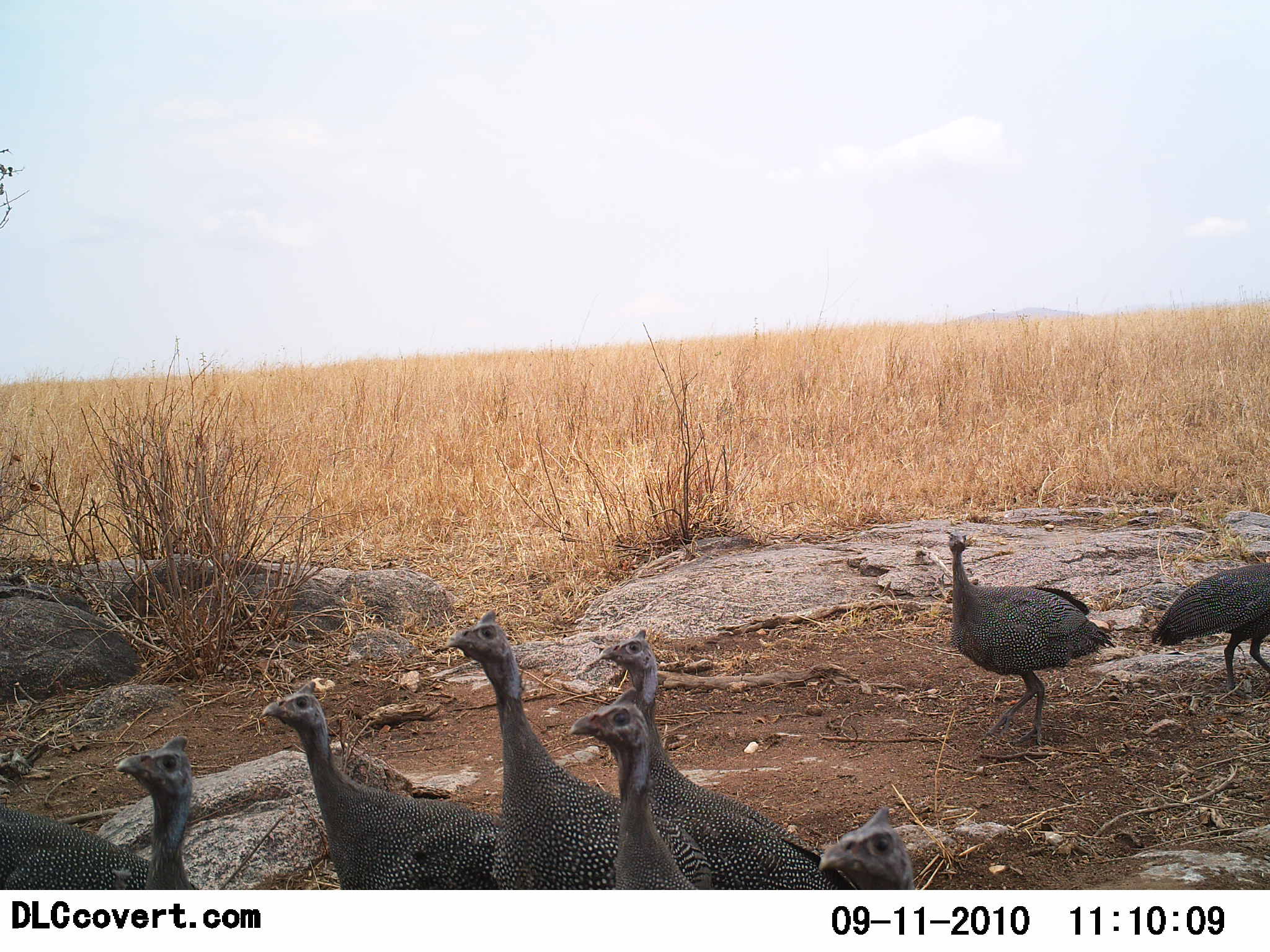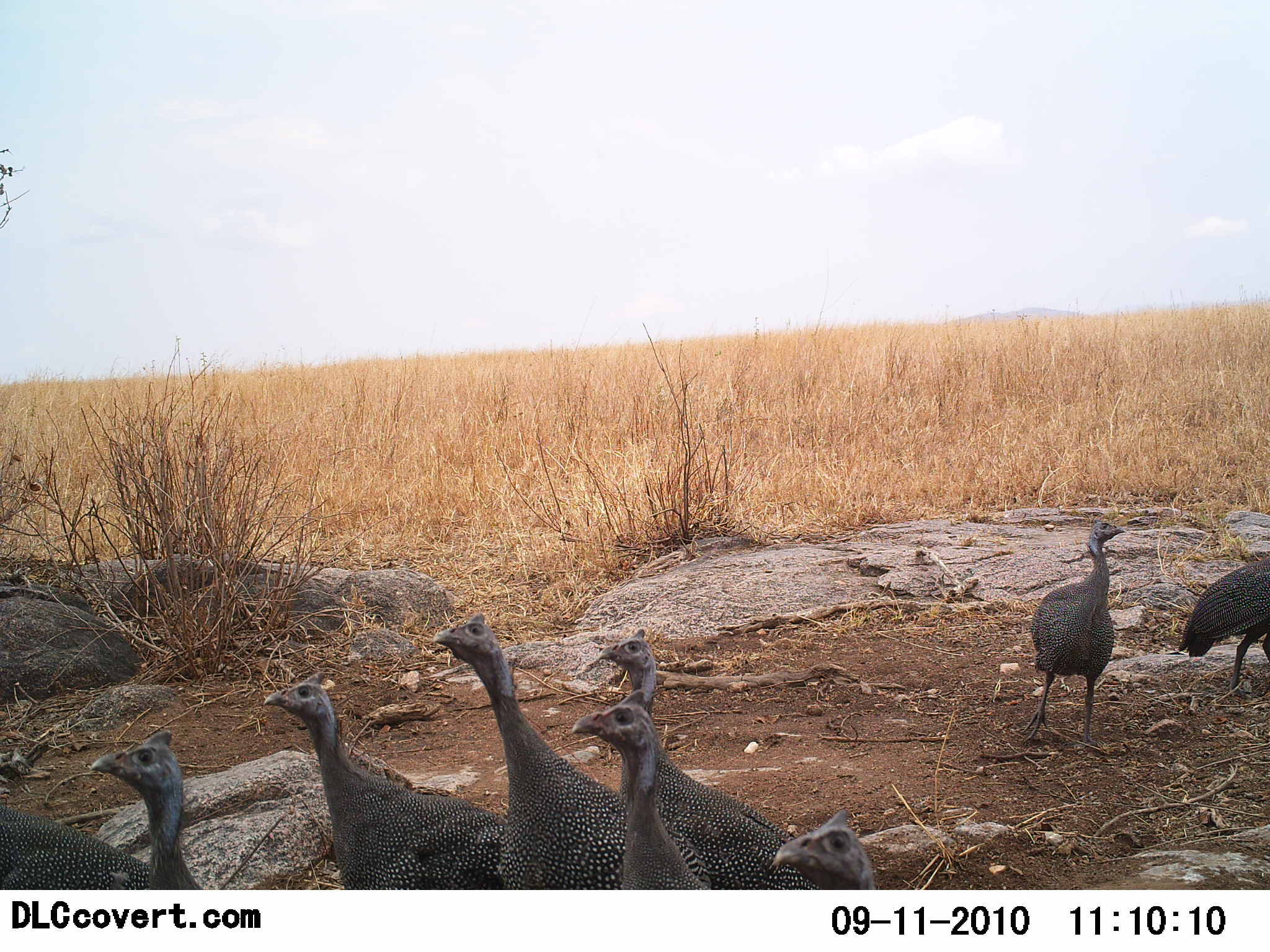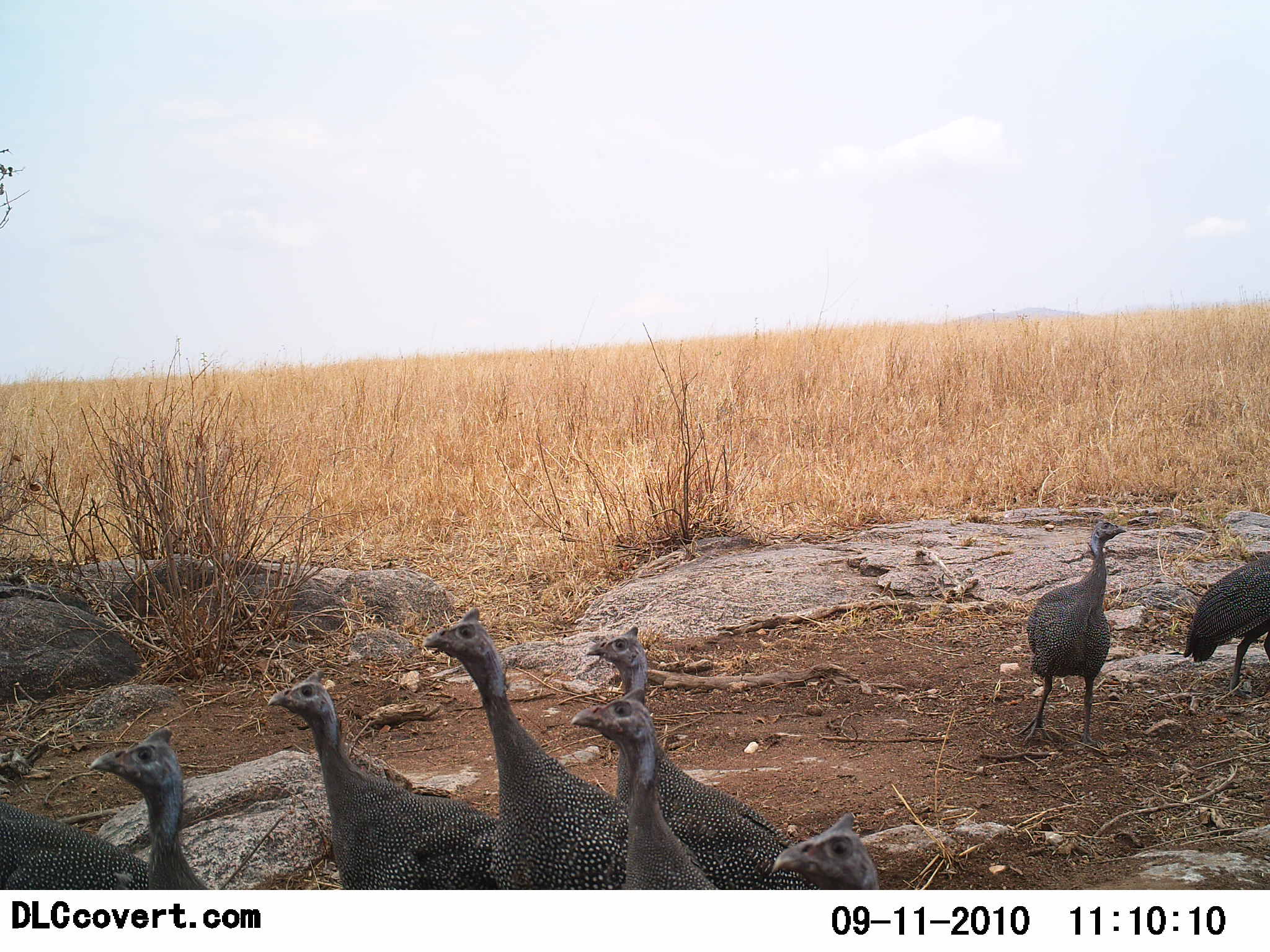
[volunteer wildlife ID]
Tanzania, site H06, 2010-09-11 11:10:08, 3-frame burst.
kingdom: Animalia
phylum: Chordata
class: Aves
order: Galliformes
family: Numididae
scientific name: Numididae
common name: guinea fowl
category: guineafowl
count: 9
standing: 80%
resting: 20%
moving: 30%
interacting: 10%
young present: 0%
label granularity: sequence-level